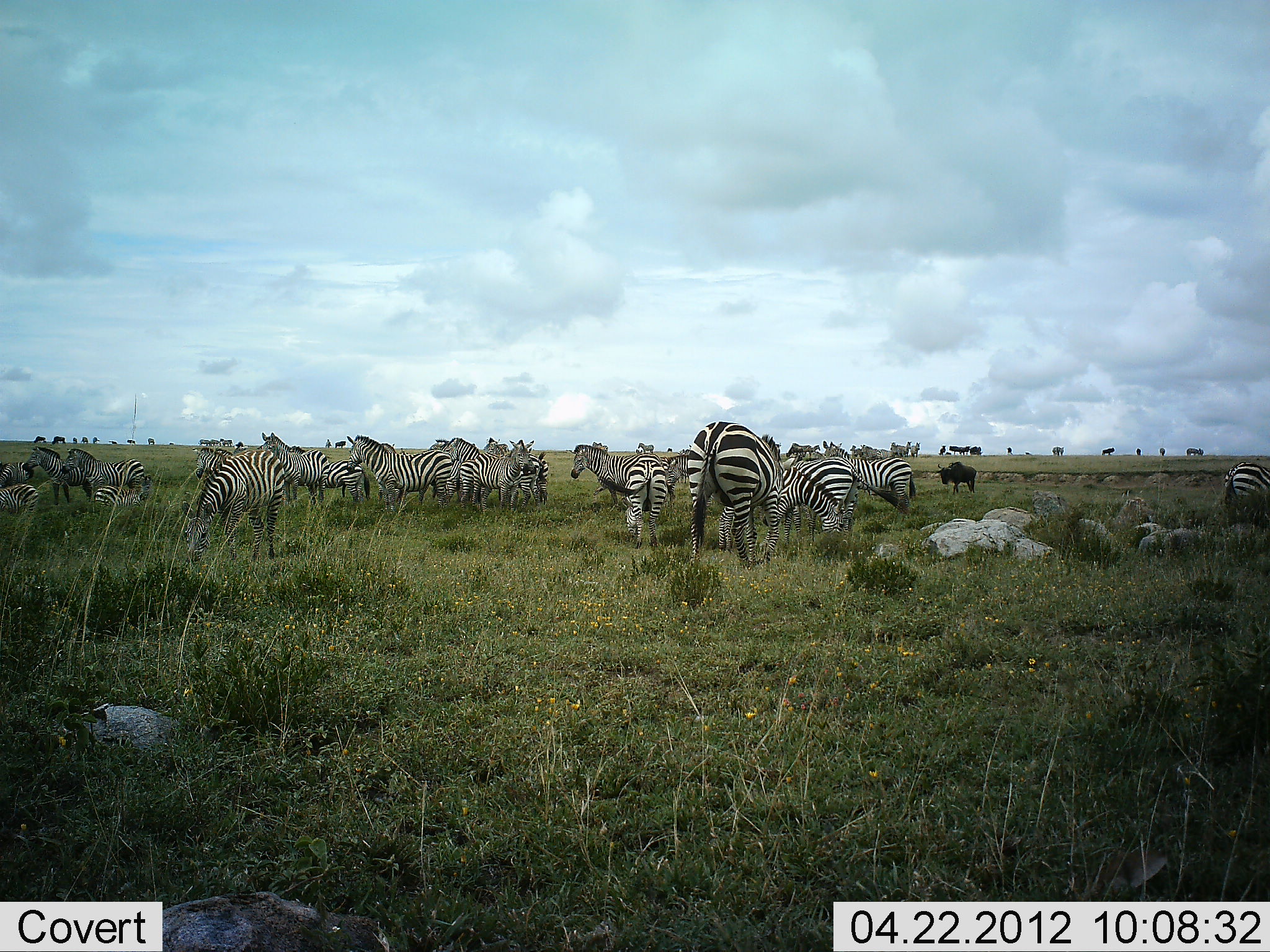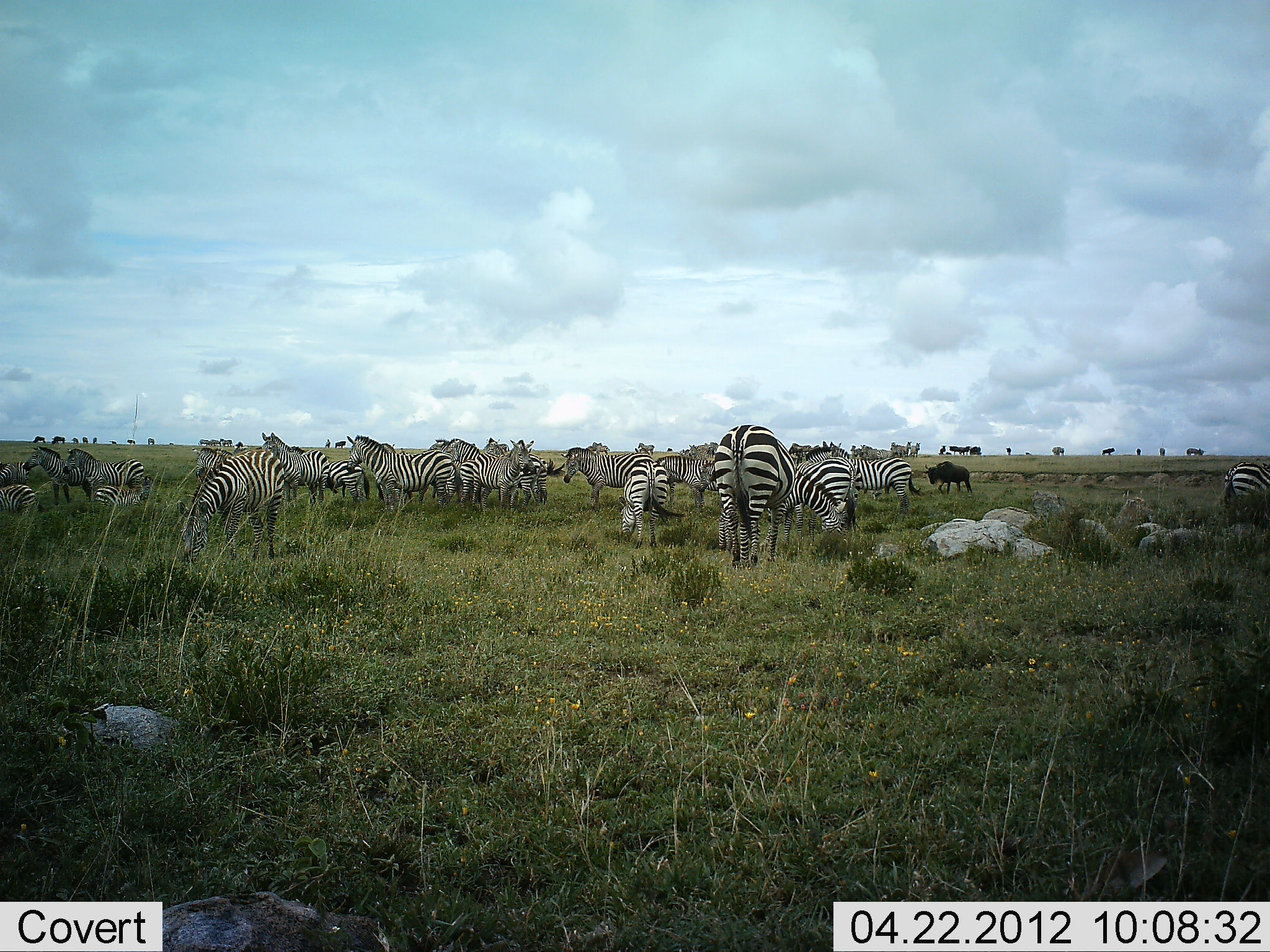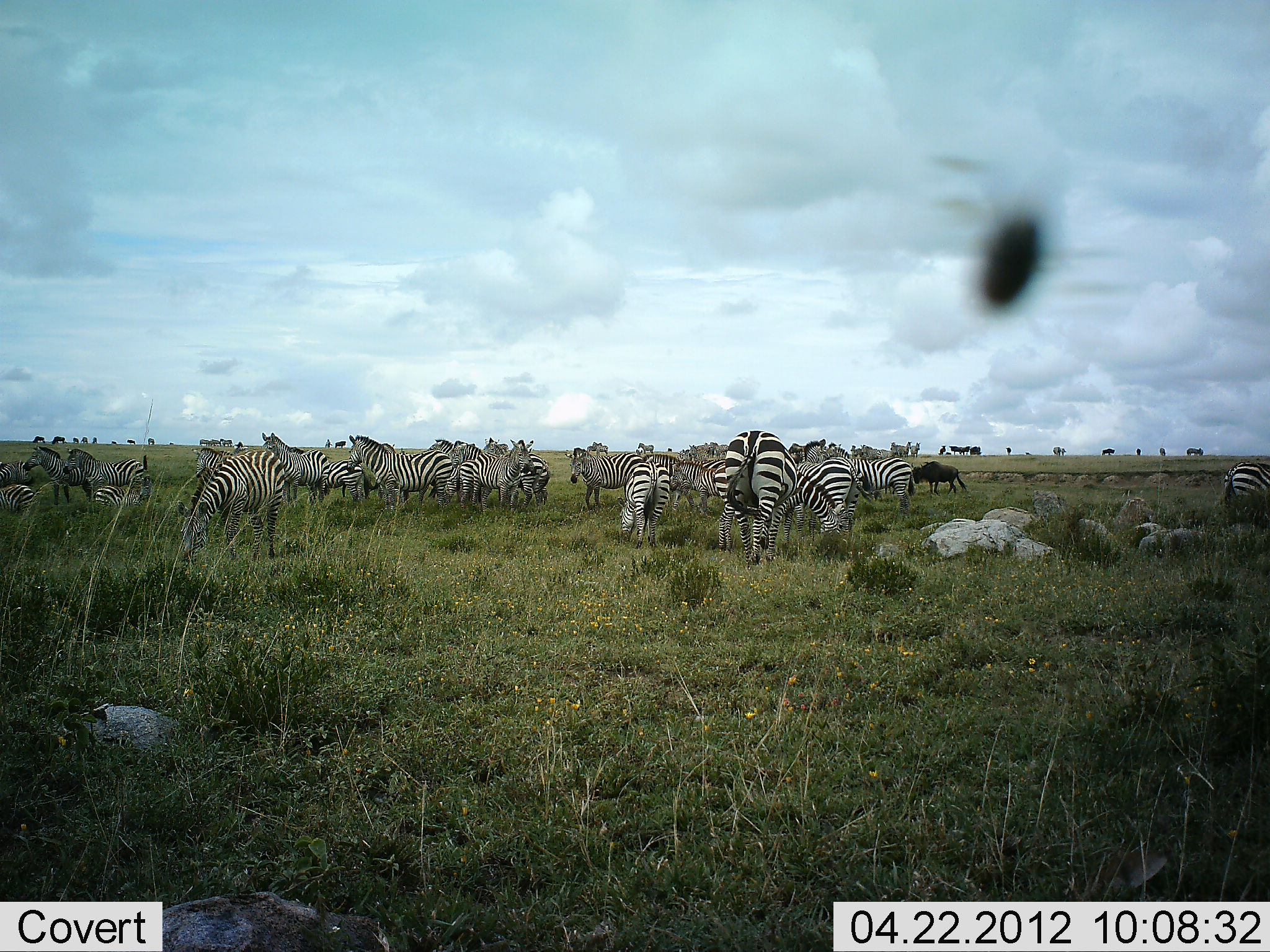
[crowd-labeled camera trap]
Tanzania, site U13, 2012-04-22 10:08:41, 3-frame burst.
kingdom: Animalia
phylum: Chordata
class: Mammalia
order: Artiodactyla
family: Bovidae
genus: Connochaetes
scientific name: Connochaetes taurinus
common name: blue wildebeest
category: wildebeest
Wildebeest (blue wildebeest) (Connochaetes taurinus), count 1. Behavior (volunteer vote fractions): standing 41%, resting 0%, moving 53%, interacting 0%. Young present (vote fraction): 0%. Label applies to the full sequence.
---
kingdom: Animalia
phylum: Chordata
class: Mammalia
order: Perissodactyla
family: Equidae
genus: Equus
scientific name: Equus quagga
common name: plains zebra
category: zebra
Zebra (plains zebra) (Equus quagga), count 11-50. Behavior (volunteer vote fractions): standing 58%, resting 12%, moving 19%, interacting 0%. Young present (vote fraction): 8%. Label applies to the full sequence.